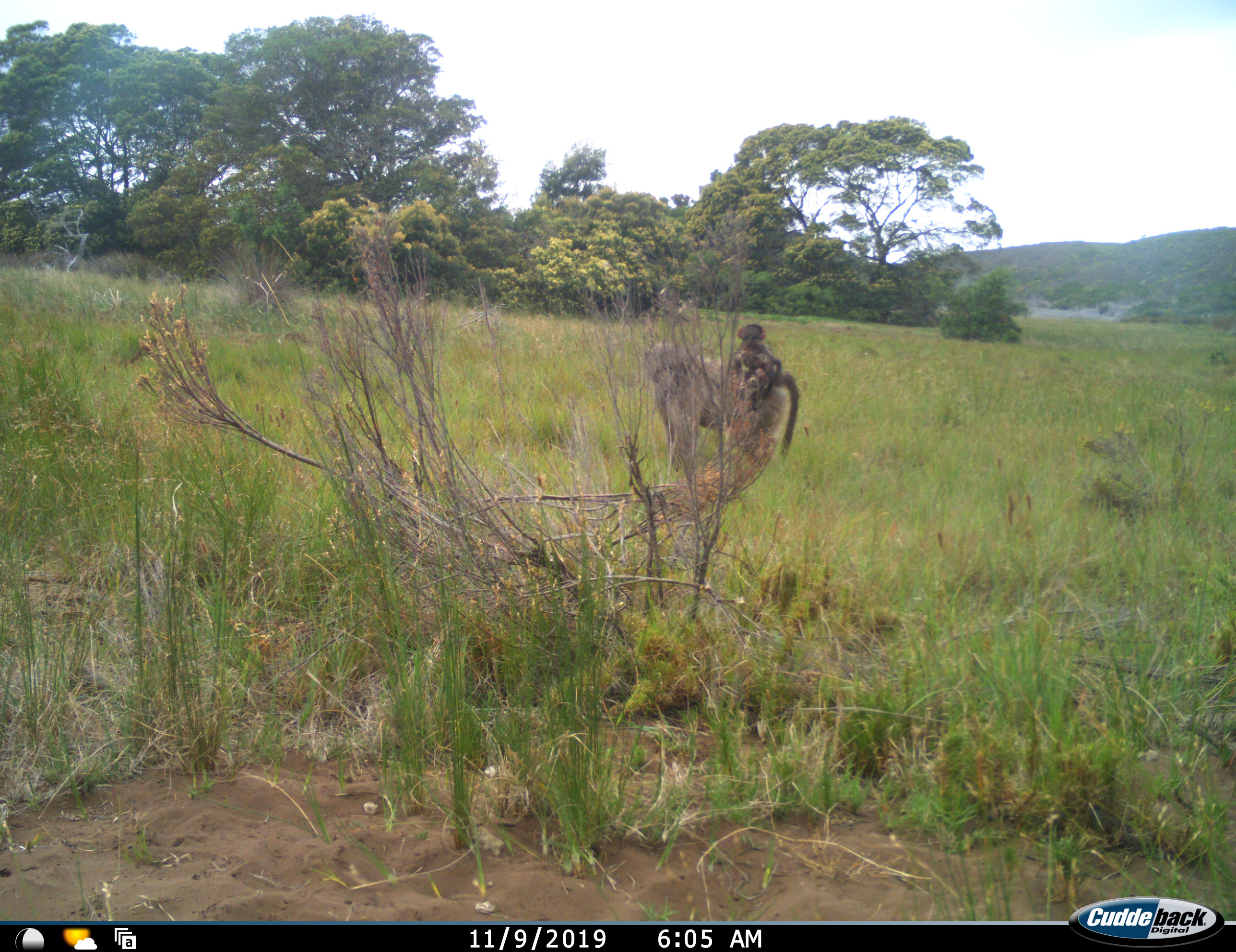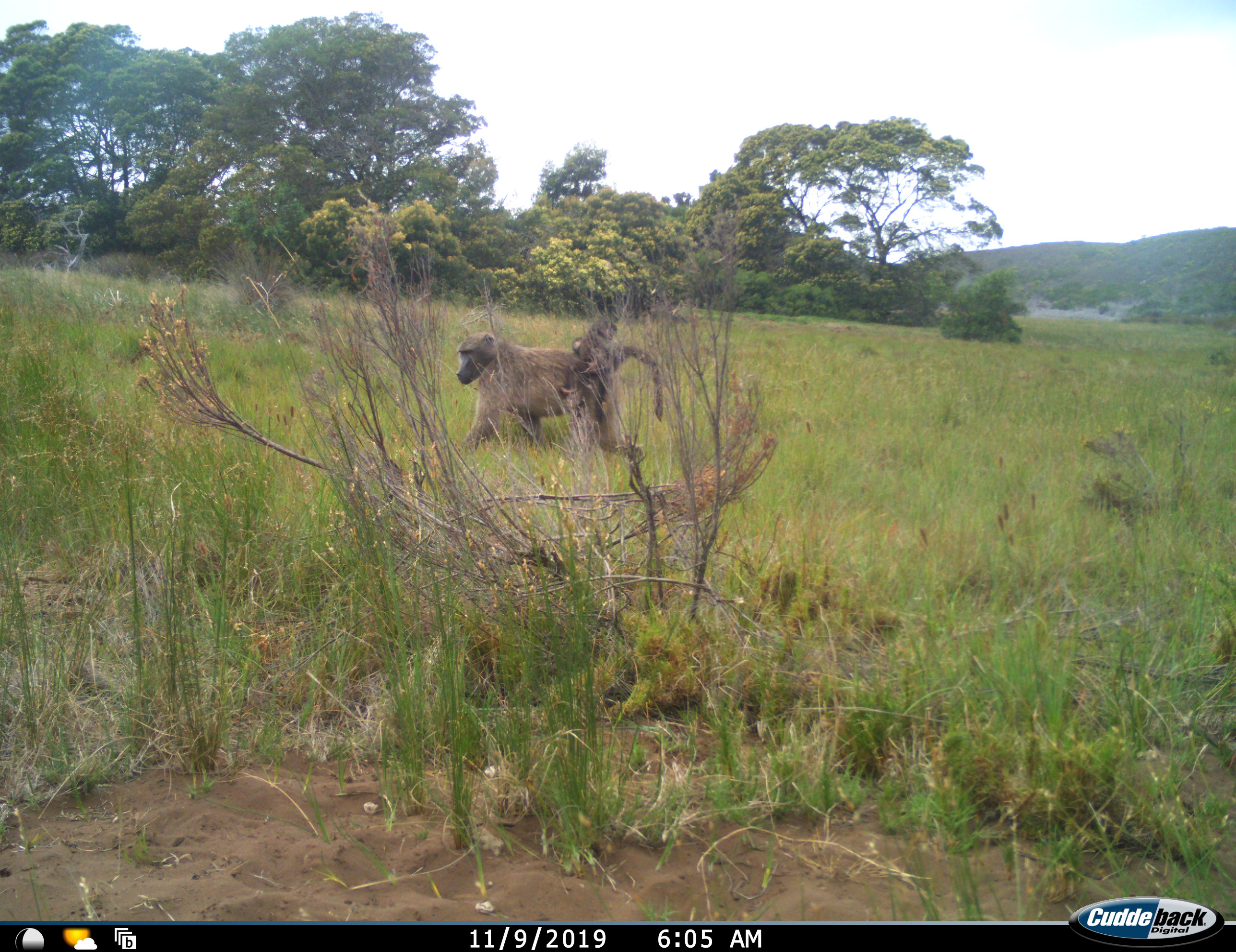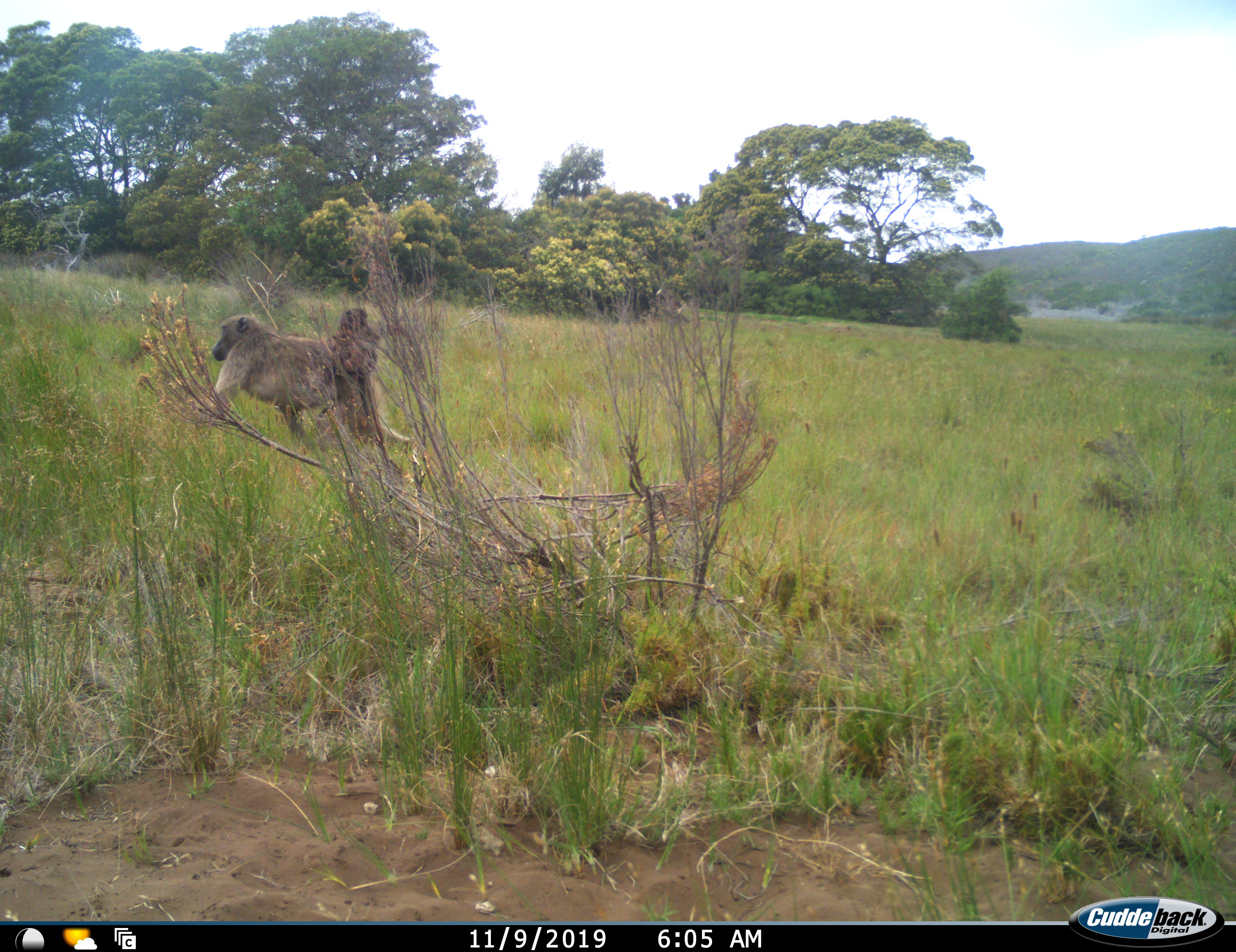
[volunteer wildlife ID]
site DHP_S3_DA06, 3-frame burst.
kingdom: Animalia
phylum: Chordata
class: Mammalia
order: Primates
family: Cercopithecidae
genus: Papio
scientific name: Papio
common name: baboon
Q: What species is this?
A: Baboon (Papio).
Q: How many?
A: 2.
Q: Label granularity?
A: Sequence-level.